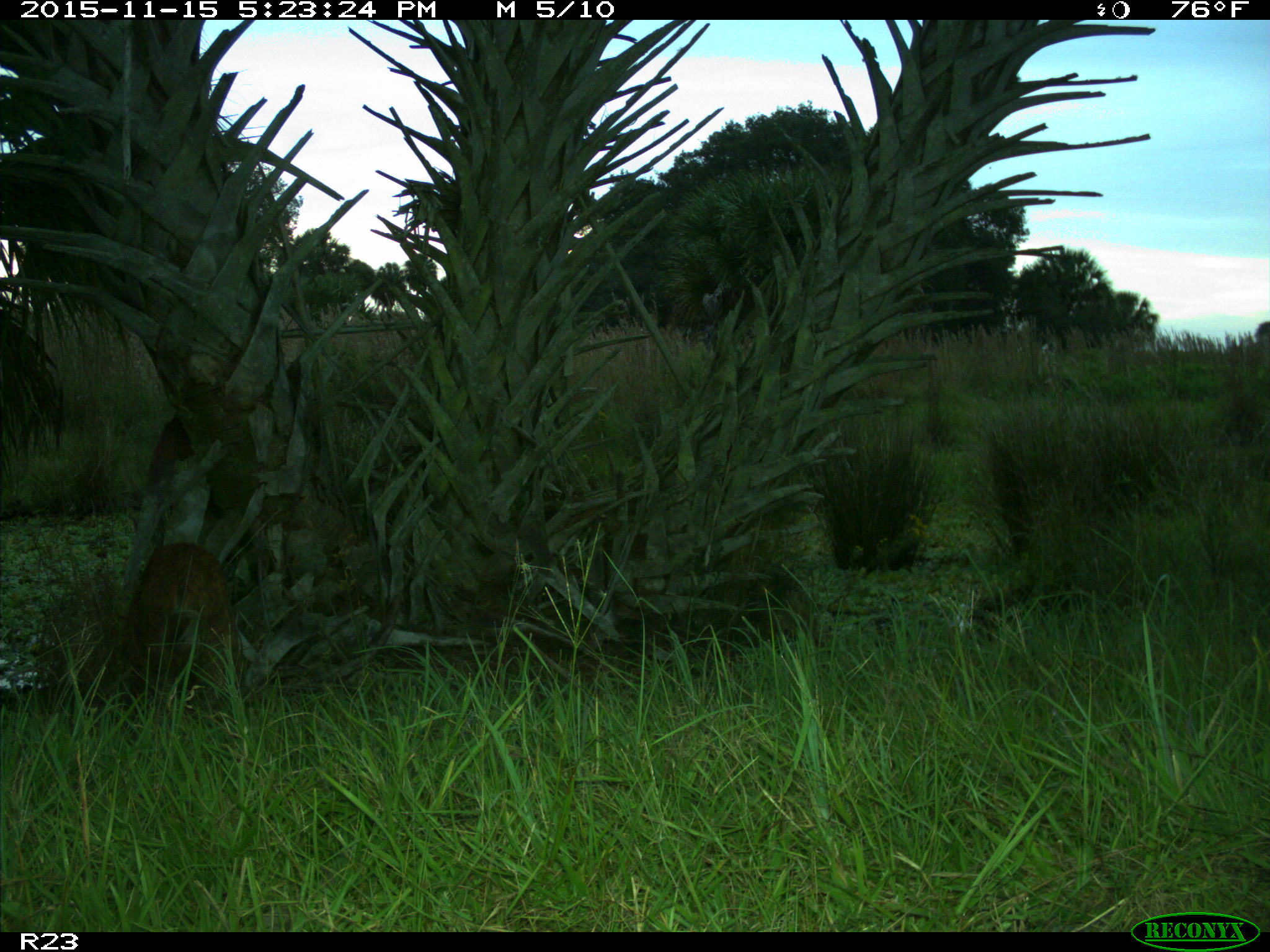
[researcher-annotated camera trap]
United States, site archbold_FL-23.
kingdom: Animalia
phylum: Chordata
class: Mammalia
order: Carnivora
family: Procyonidae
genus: Procyon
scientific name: Procyon lotor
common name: common raccoon